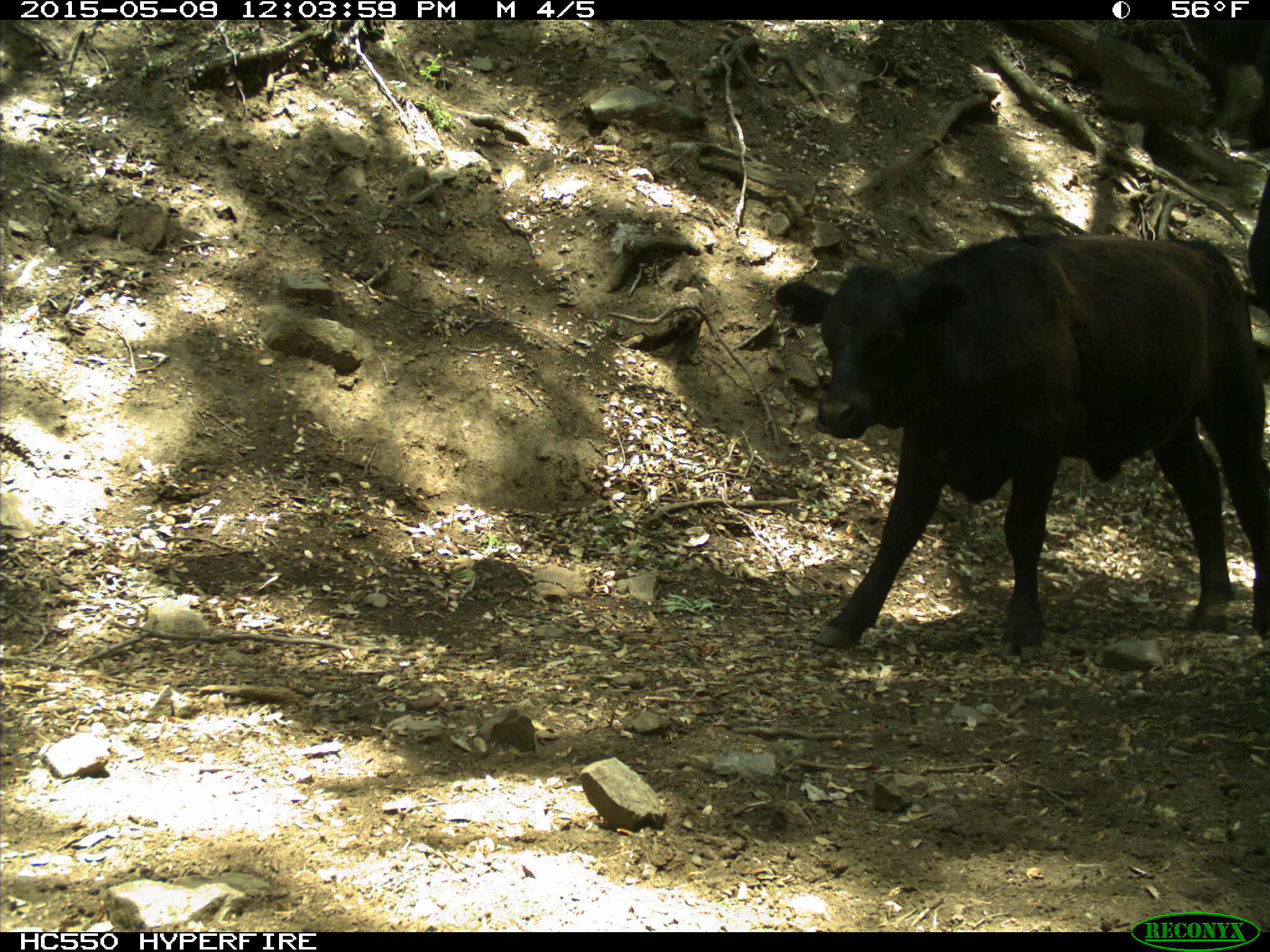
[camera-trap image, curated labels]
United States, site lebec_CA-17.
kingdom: Animalia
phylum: Chordata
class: Mammalia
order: Artiodactyla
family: Bovidae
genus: Bos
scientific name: Bos taurus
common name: domestic cow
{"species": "Bos taurus (domestic cow)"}